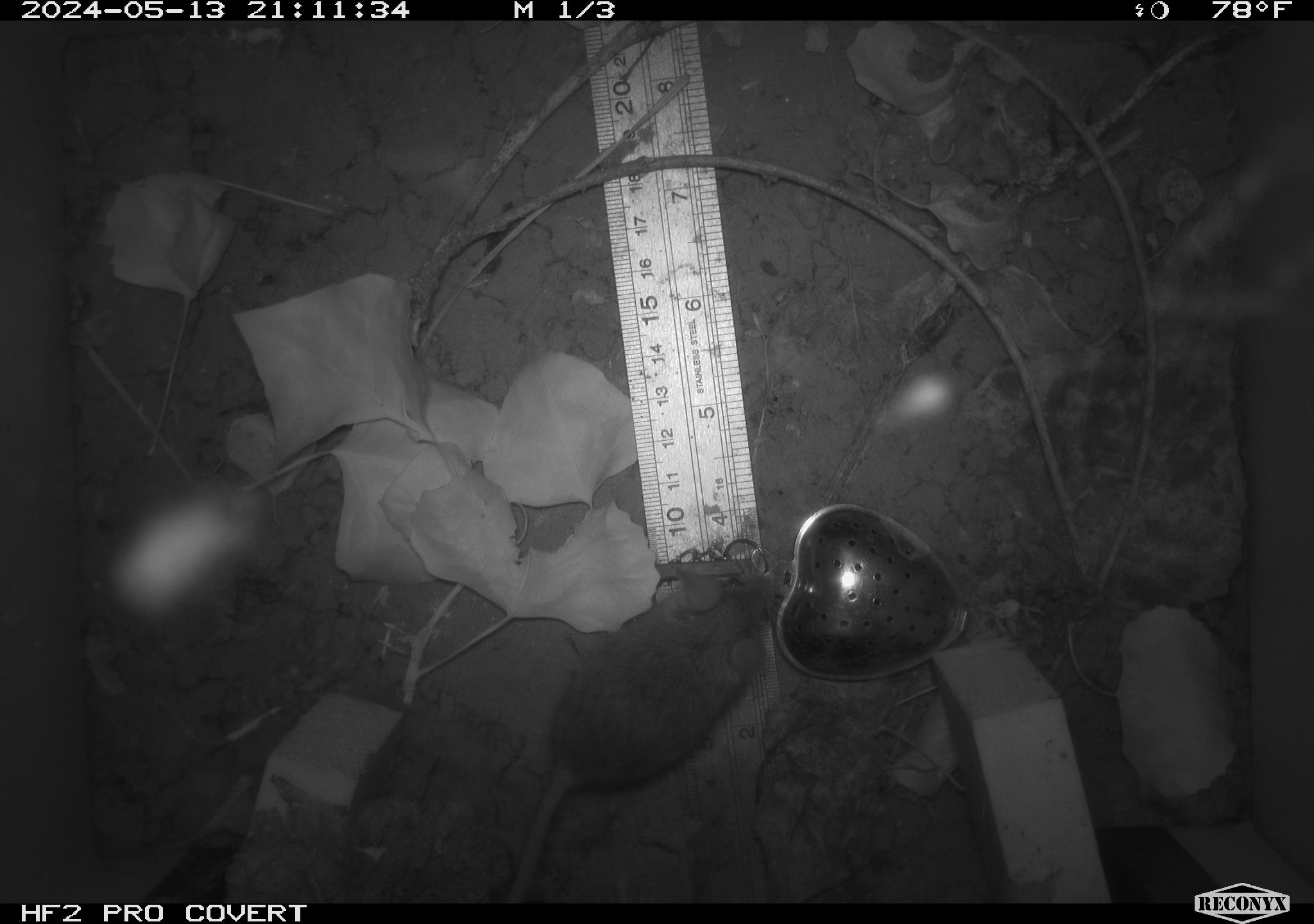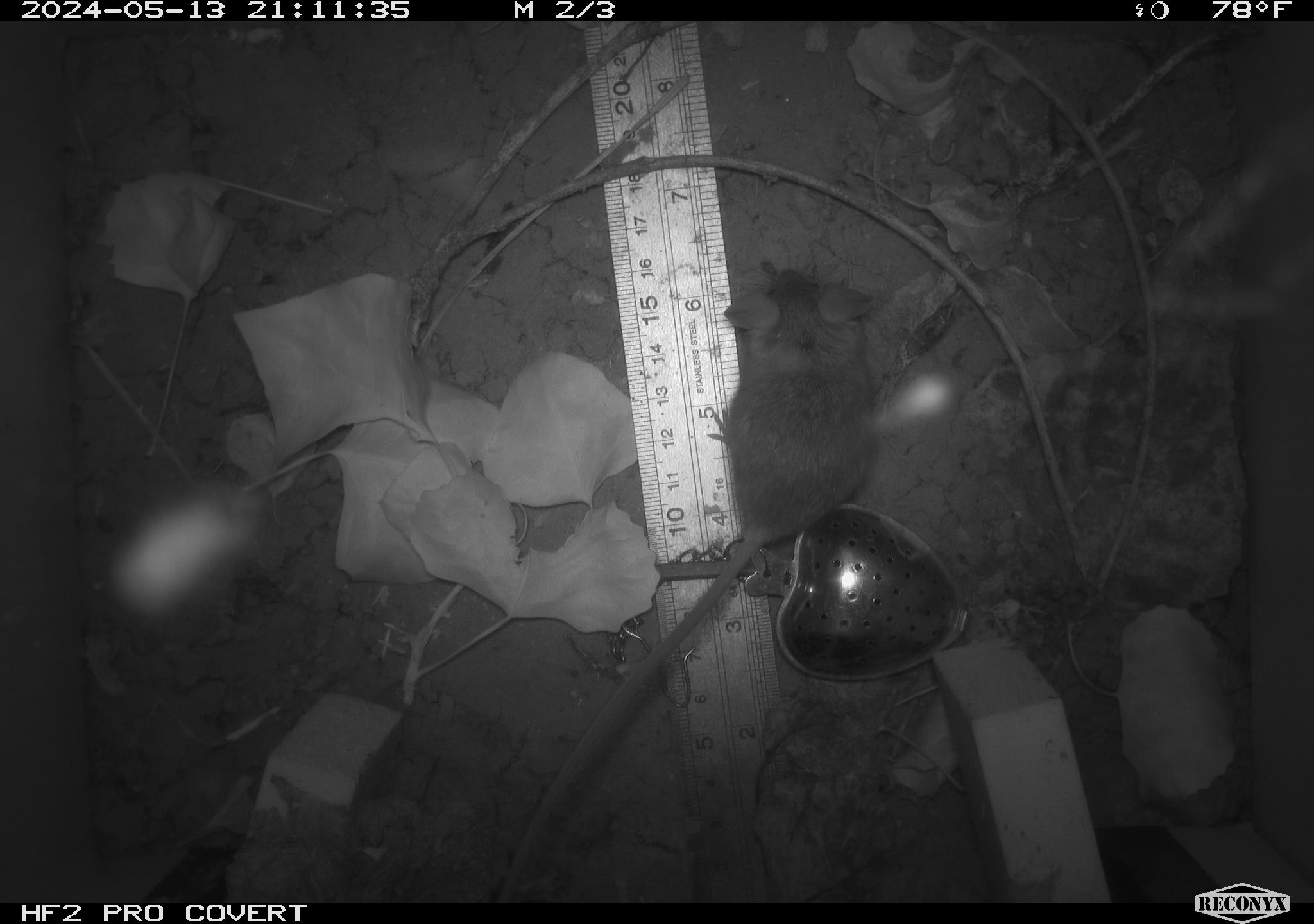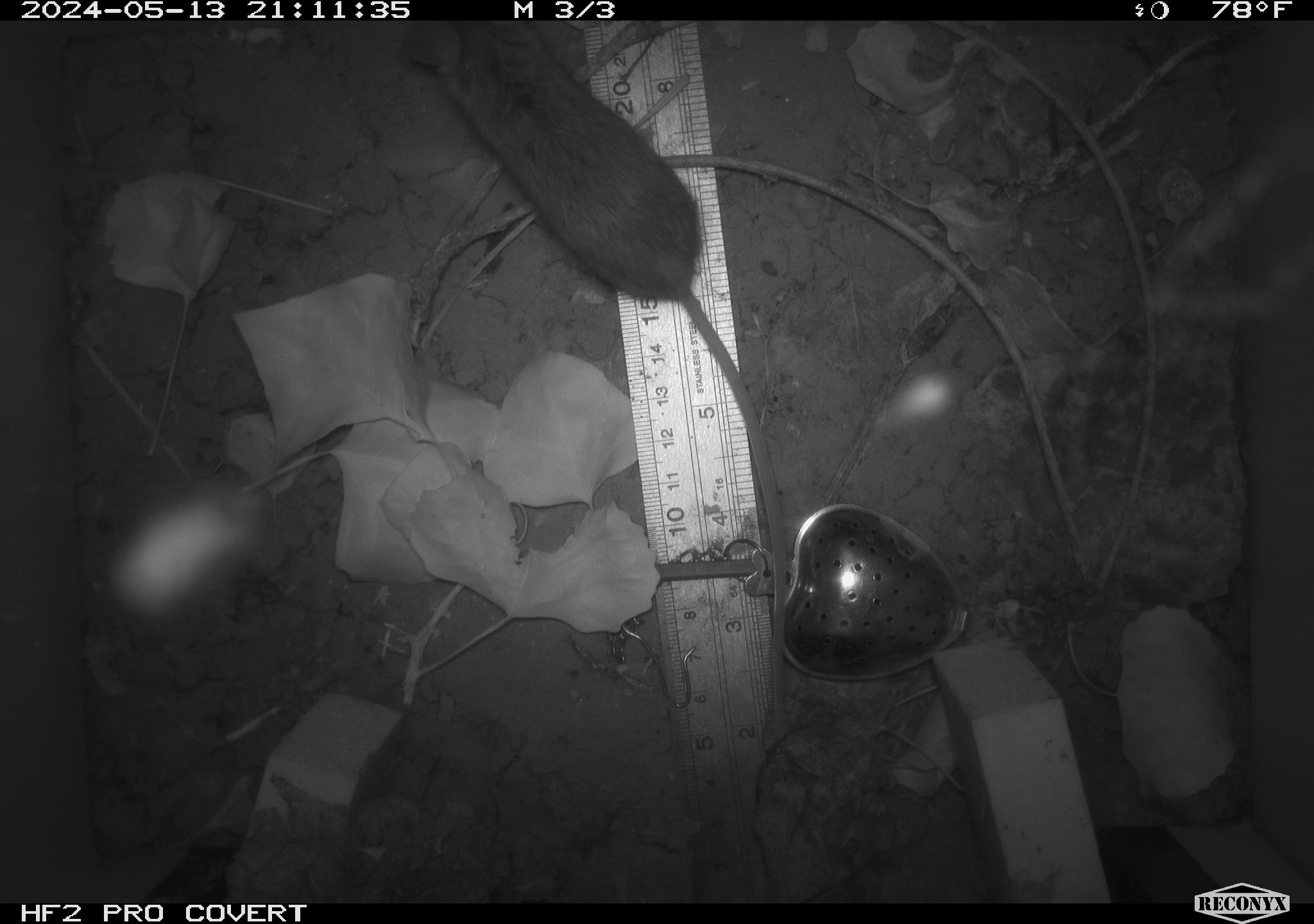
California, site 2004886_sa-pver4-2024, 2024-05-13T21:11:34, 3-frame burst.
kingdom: Animalia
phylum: Chordata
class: Mammalia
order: Rodentia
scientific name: Rodentia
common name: mouse species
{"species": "mouse species (Rodentia)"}